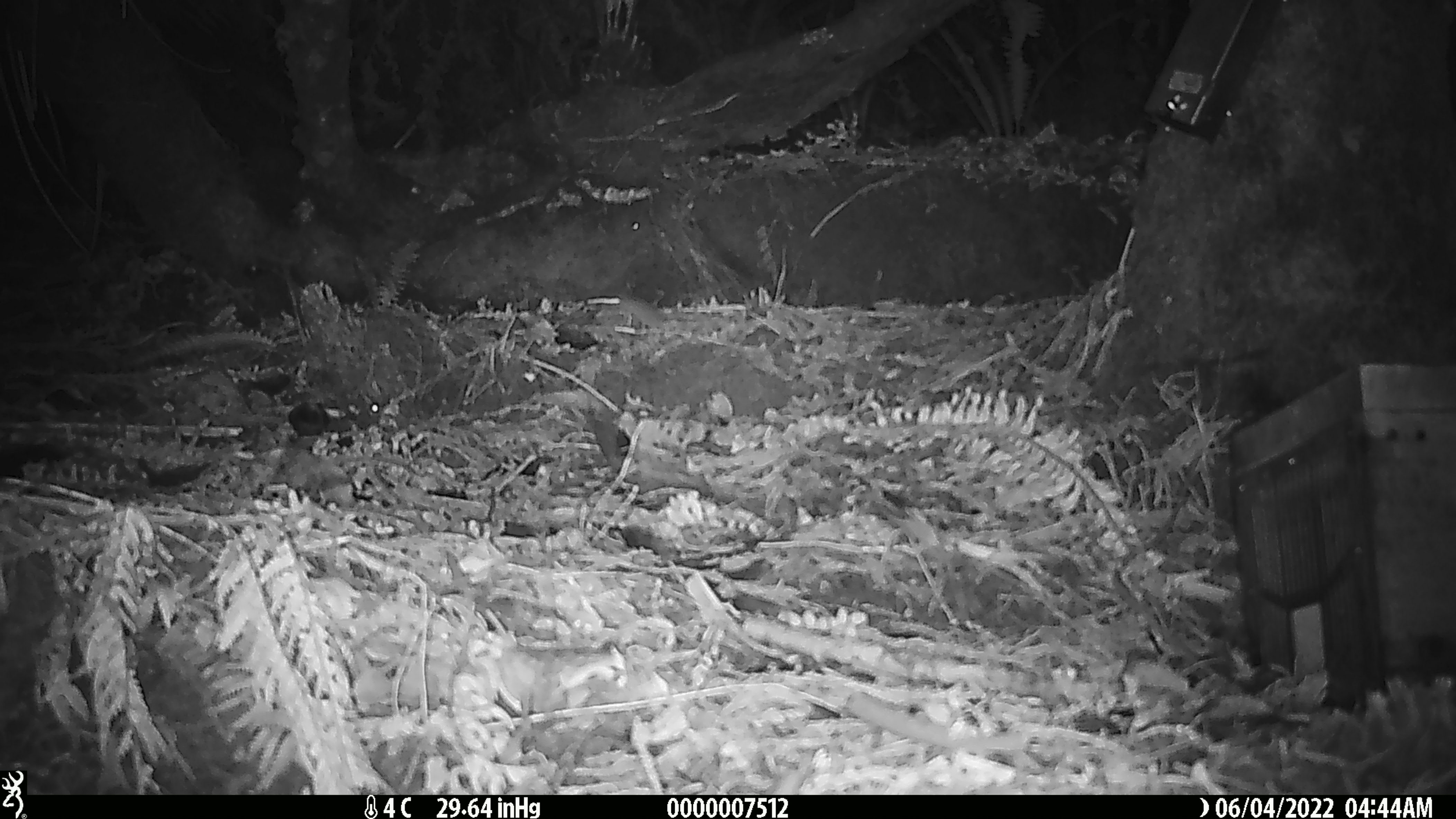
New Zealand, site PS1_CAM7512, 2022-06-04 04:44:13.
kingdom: Animalia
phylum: Chordata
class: Mammalia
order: Rodentia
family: Muridae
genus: Mus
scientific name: Mus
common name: mouse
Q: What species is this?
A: Mouse (Mus).